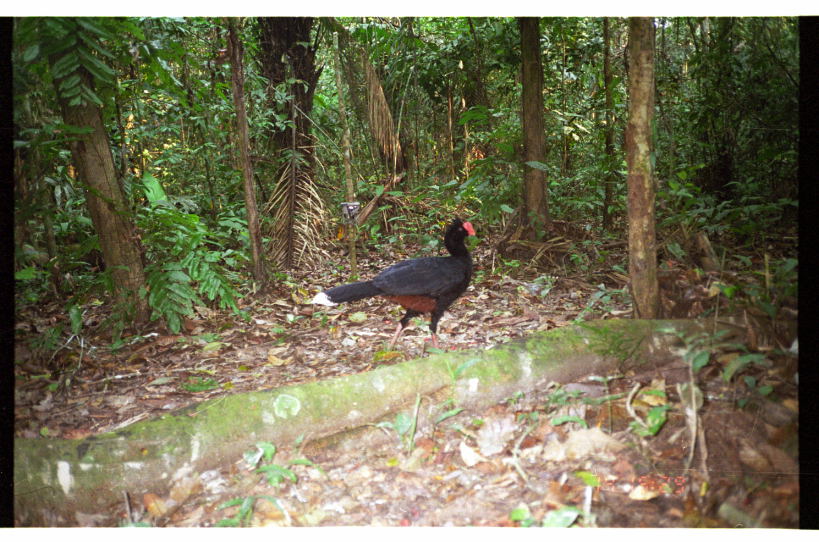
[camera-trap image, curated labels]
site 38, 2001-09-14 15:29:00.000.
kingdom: Animalia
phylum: Chordata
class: Aves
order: Galliformes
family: Cracidae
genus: Mitu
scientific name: Mitu tuberosum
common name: razor-billed curassow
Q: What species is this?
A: Mitu tuberosum (razor-billed curassow).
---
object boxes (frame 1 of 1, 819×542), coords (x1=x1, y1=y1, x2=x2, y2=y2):
mitu tuberosum: (x1=309, y1=214, x2=475, y2=352)